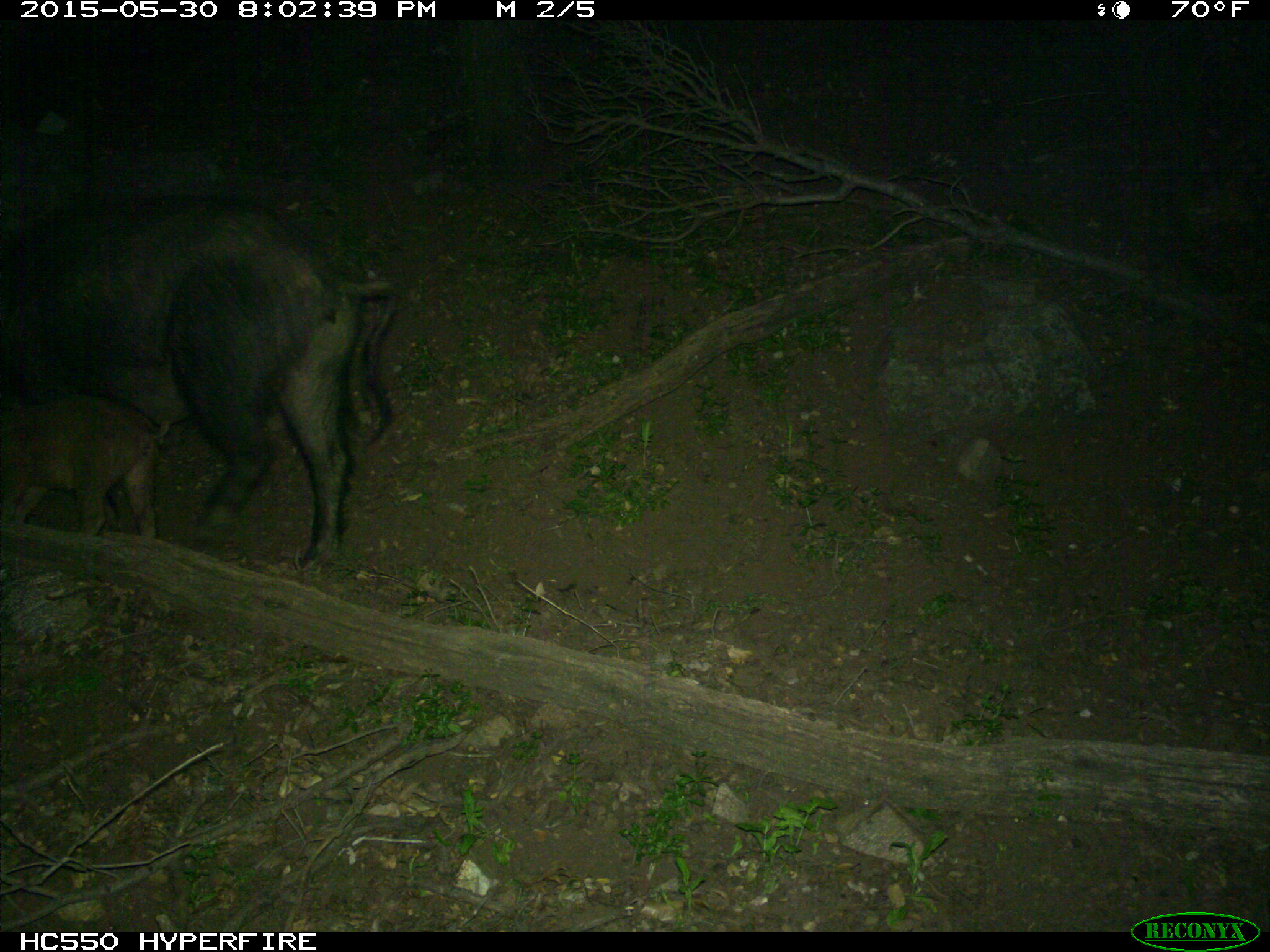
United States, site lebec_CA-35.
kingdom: Animalia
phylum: Chordata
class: Mammalia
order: Artiodactyla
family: Suidae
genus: Sus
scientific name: Sus scrofa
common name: wild boar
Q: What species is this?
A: Sus scrofa (wild boar).